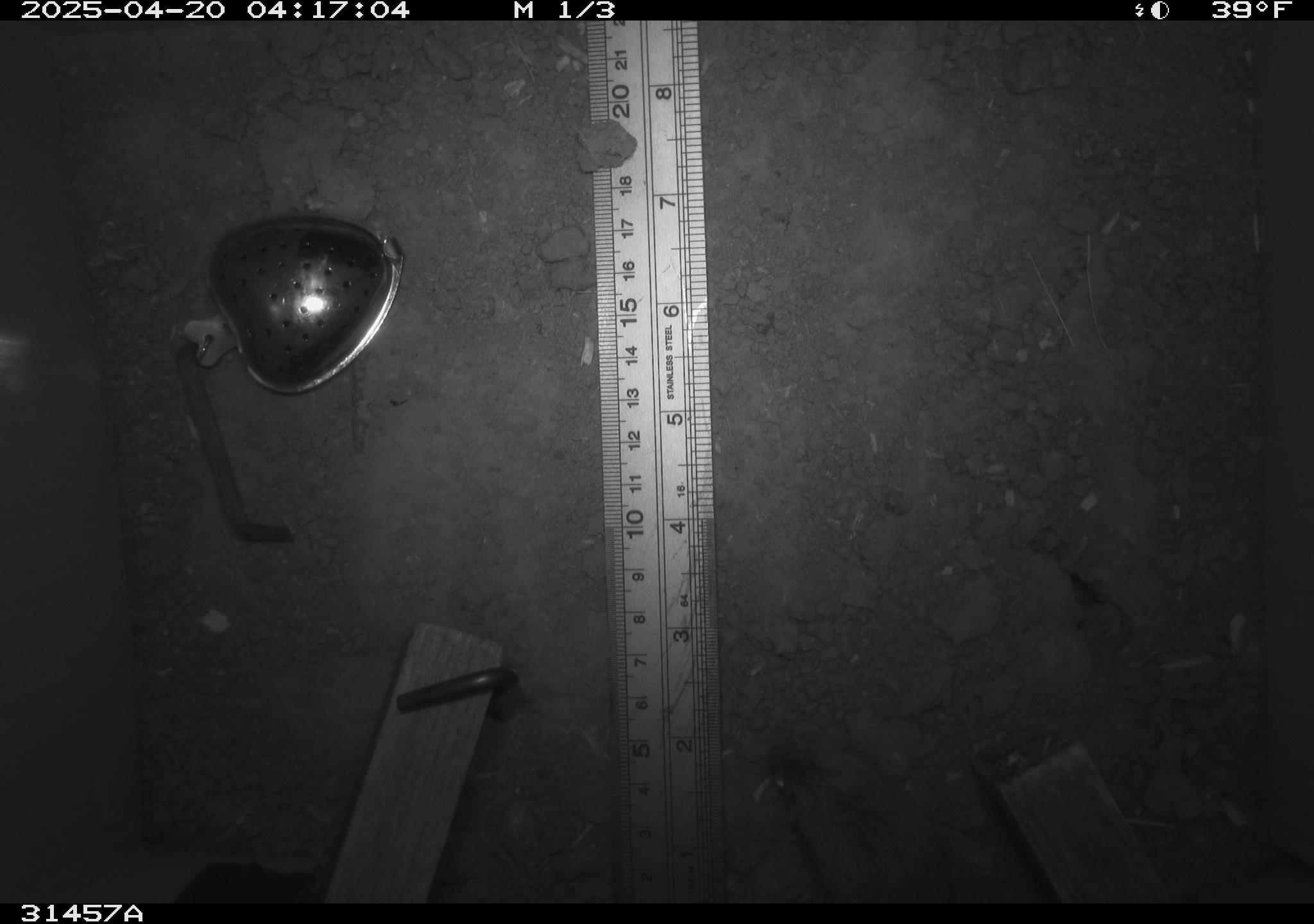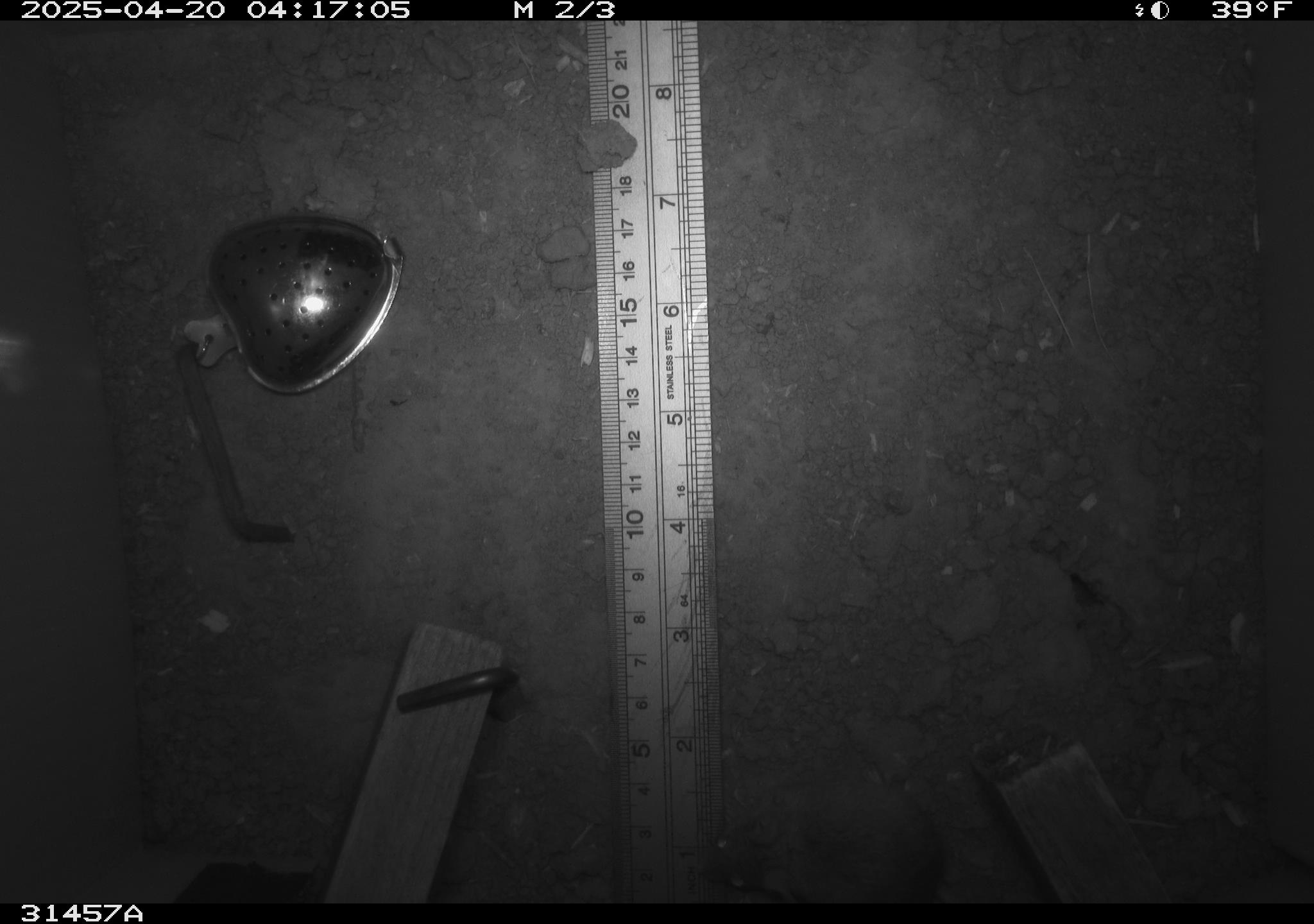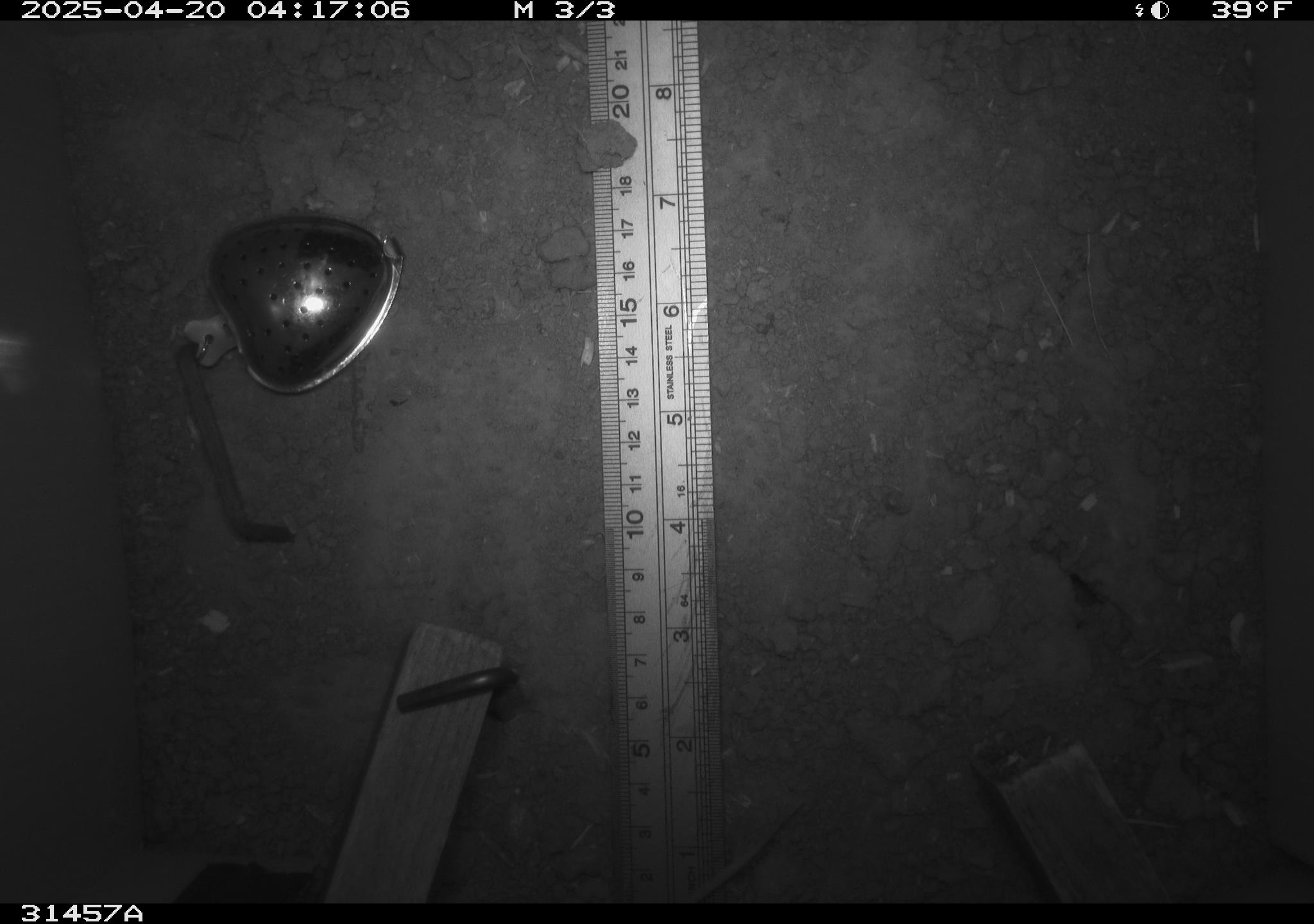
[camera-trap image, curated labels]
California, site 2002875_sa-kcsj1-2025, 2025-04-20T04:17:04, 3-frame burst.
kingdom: Animalia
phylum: Chordata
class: Mammalia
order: Rodentia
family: Muridae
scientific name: Muridae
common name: murids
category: muridae family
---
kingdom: Animalia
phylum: Chordata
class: Mammalia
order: Rodentia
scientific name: Rodentia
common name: rodent